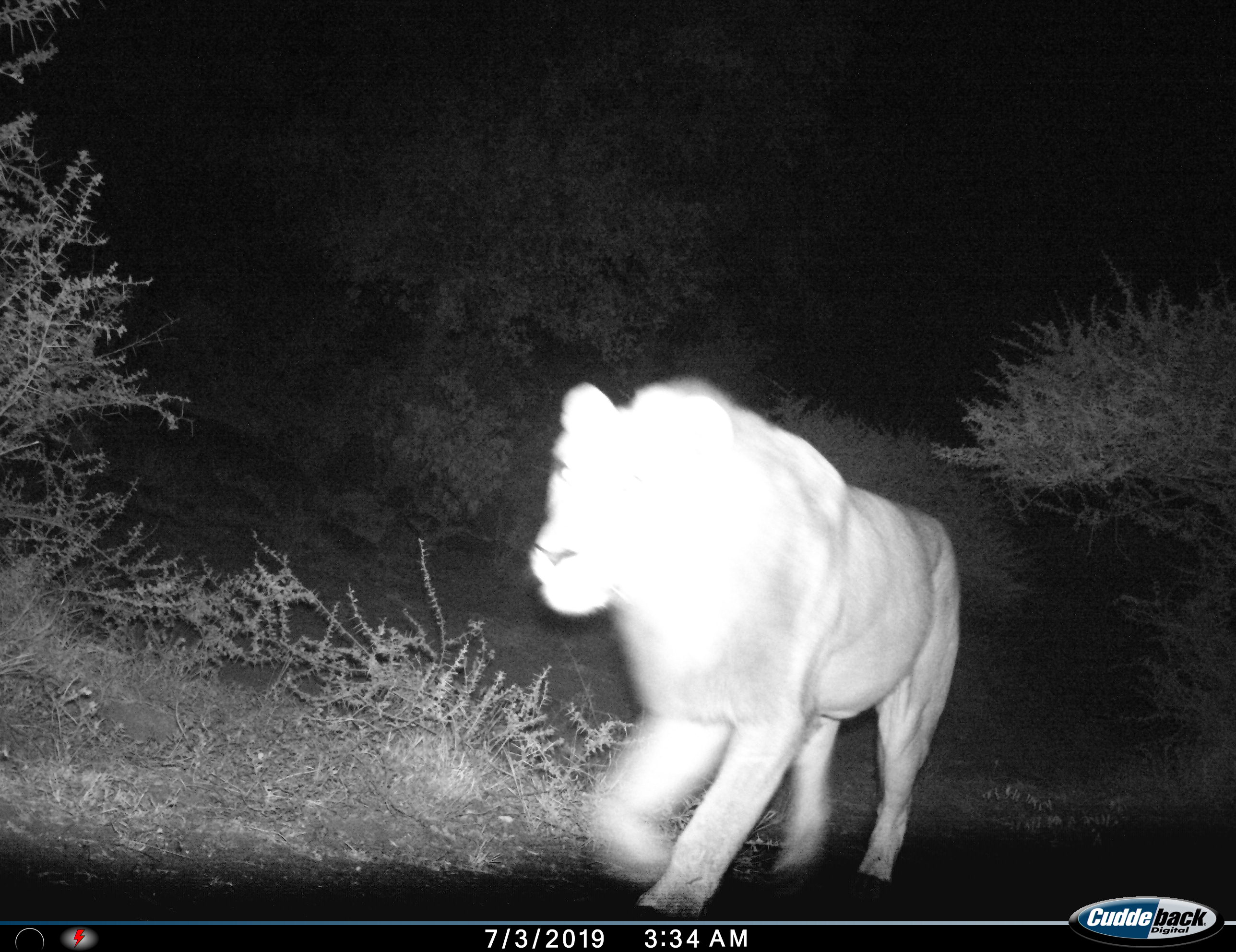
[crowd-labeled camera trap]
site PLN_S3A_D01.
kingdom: Animalia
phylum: Chordata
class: Mammalia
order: Carnivora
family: Felidae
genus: Panthera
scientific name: Panthera leo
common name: lion female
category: lionfemale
Lionfemale (lion female) (Panthera leo), count 1. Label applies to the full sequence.